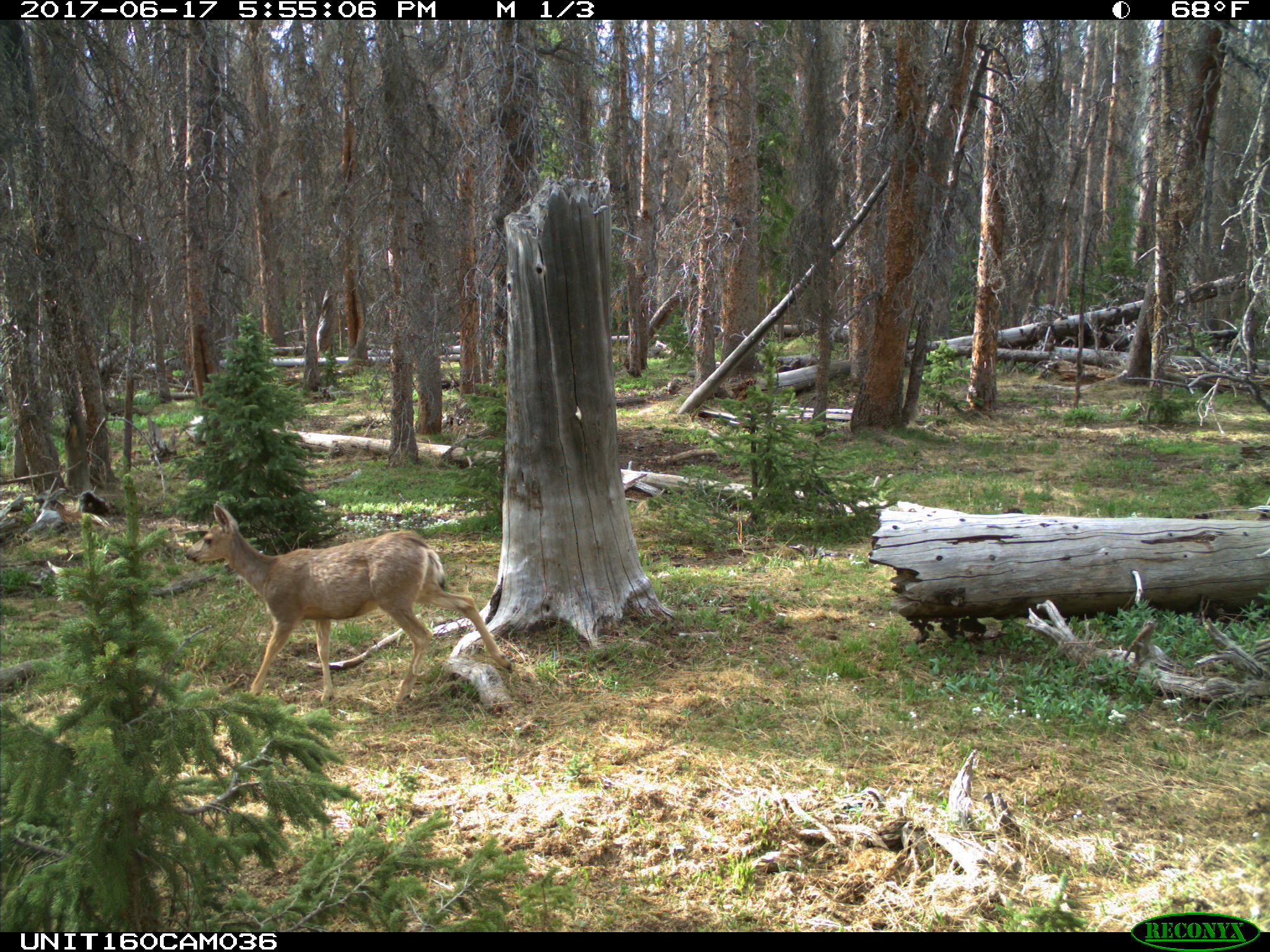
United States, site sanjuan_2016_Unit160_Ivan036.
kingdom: Animalia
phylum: Chordata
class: Mammalia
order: Artiodactyla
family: Cervidae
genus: Odocoileus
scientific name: Odocoileus hemionus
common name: mule deer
Odocoileus hemionus (mule deer).